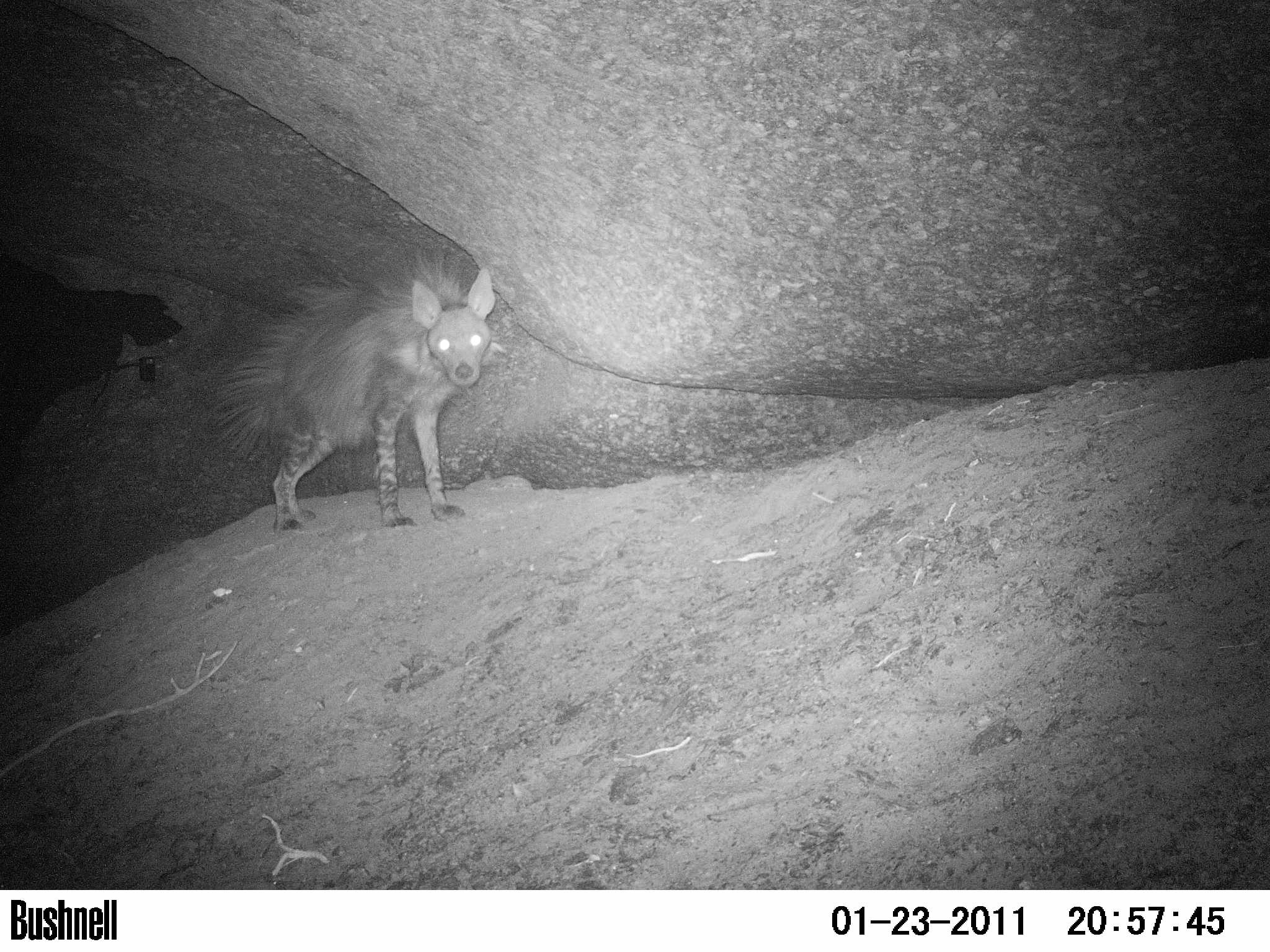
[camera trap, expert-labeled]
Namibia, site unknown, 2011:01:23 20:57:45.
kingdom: Animalia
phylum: Chordata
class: Mammalia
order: Carnivora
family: Hyaenidae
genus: Parahyaena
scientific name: Parahyaena brunnea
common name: brown hyena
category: hyaena brunnea